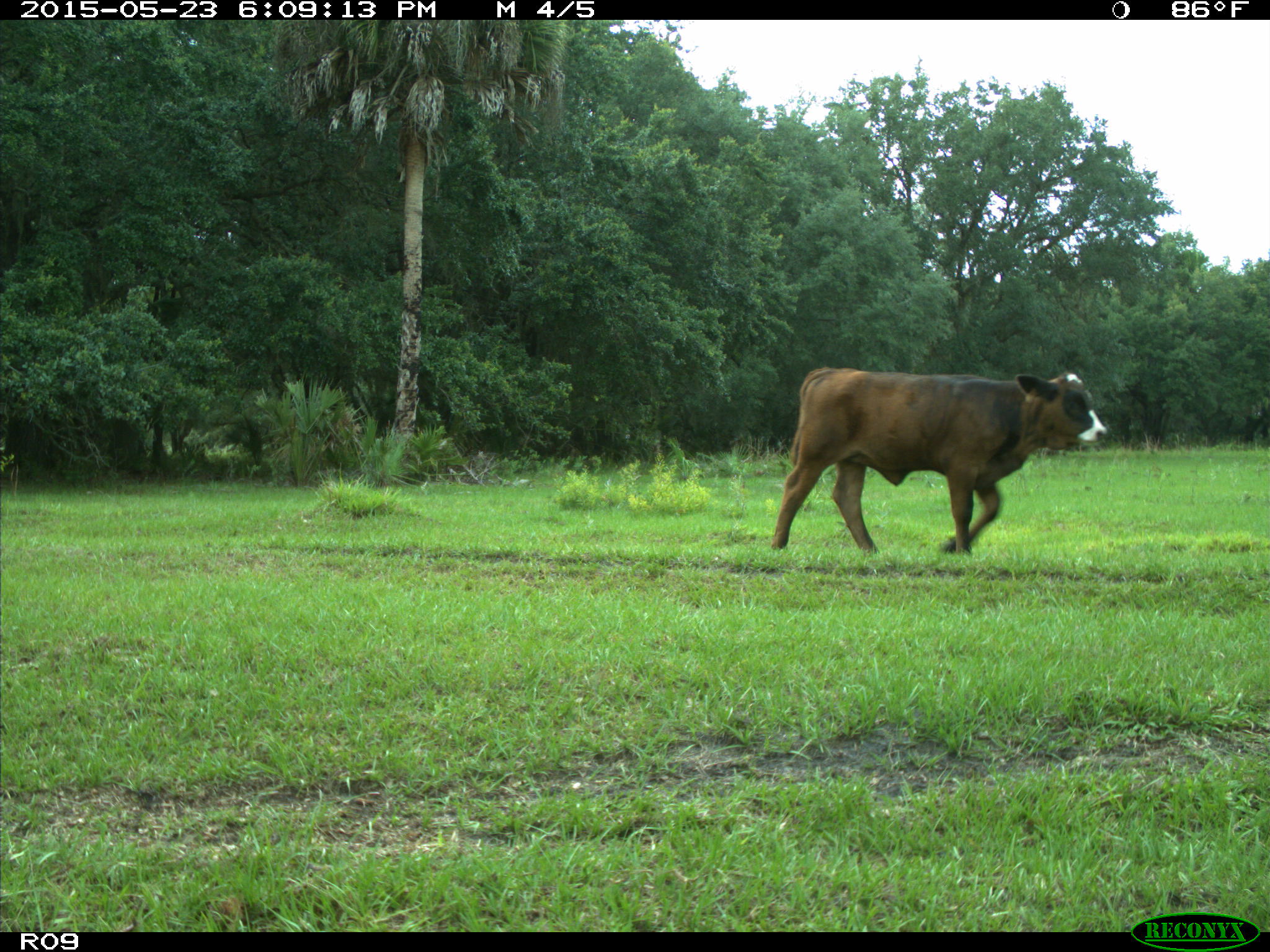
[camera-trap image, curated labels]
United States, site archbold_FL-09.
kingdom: Animalia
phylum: Chordata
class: Mammalia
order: Artiodactyla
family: Bovidae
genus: Bos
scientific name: Bos taurus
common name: domestic cow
Bos taurus (domestic cow).